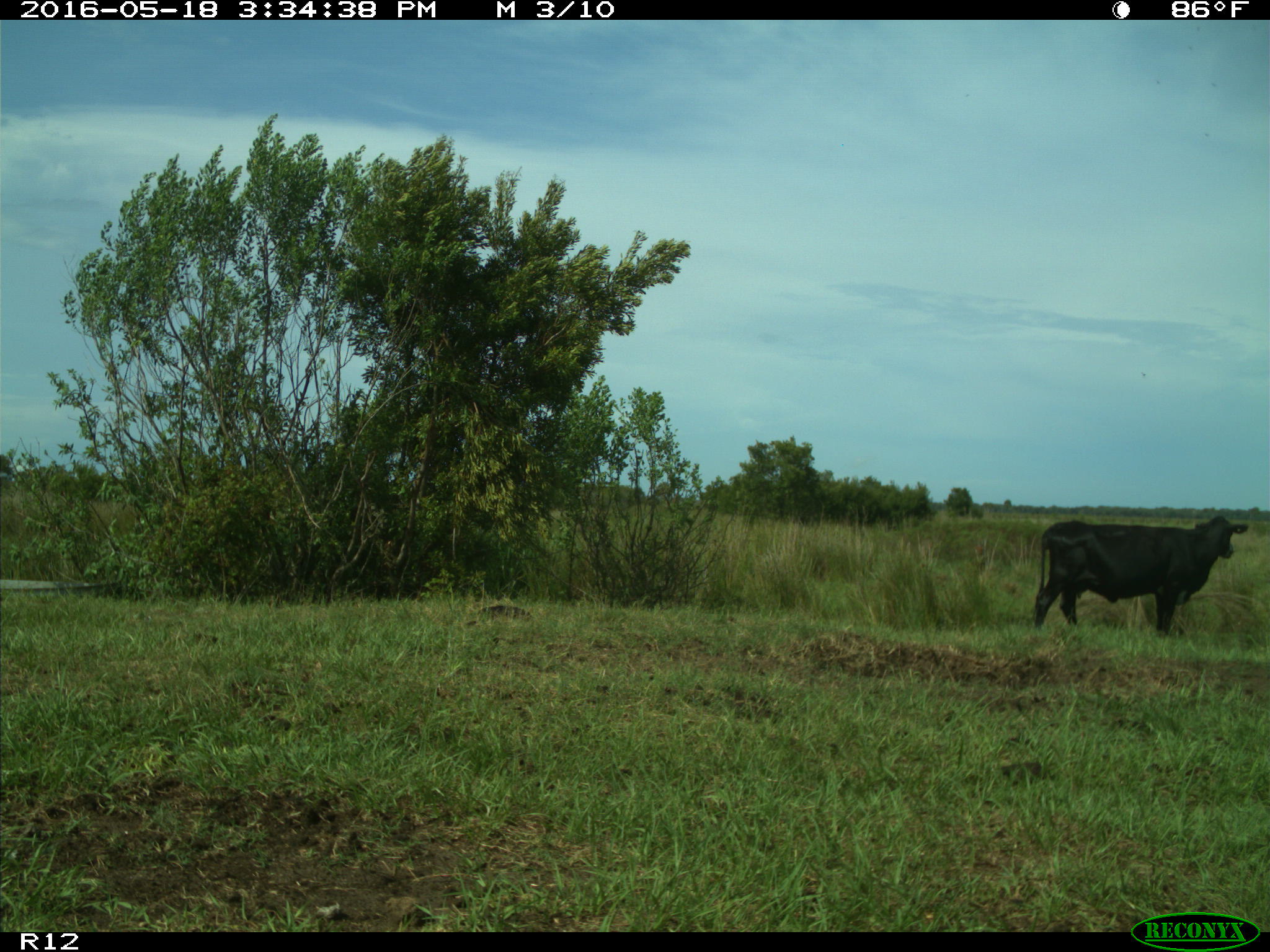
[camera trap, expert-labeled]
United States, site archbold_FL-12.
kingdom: Animalia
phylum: Chordata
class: Mammalia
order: Artiodactyla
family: Bovidae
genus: Bos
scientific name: Bos taurus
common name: domestic cow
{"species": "Bos taurus (domestic cow)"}